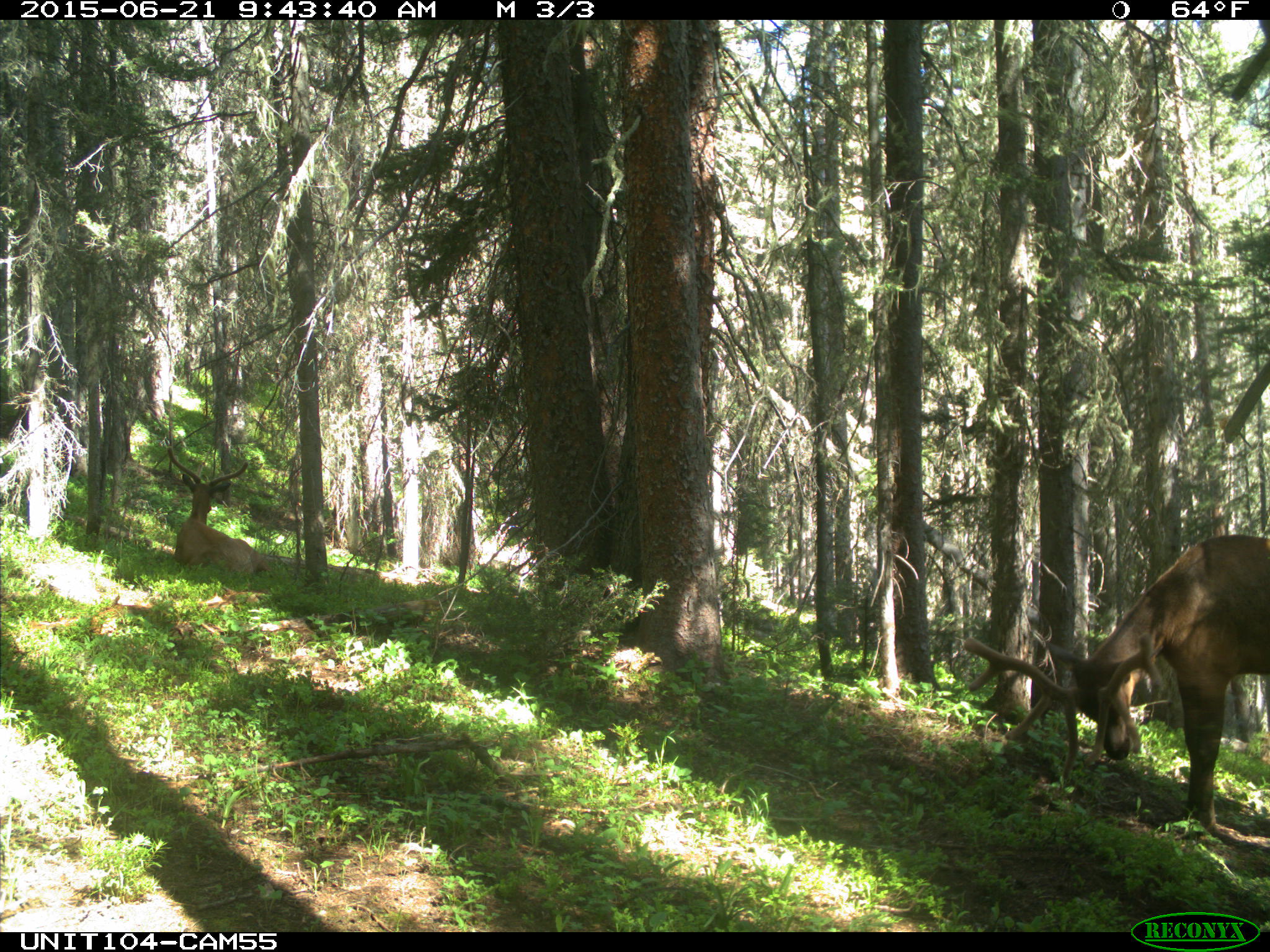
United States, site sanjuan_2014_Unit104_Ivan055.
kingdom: Animalia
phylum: Chordata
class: Mammalia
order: Artiodactyla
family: Cervidae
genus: Cervus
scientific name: Cervus elaphus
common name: red deer